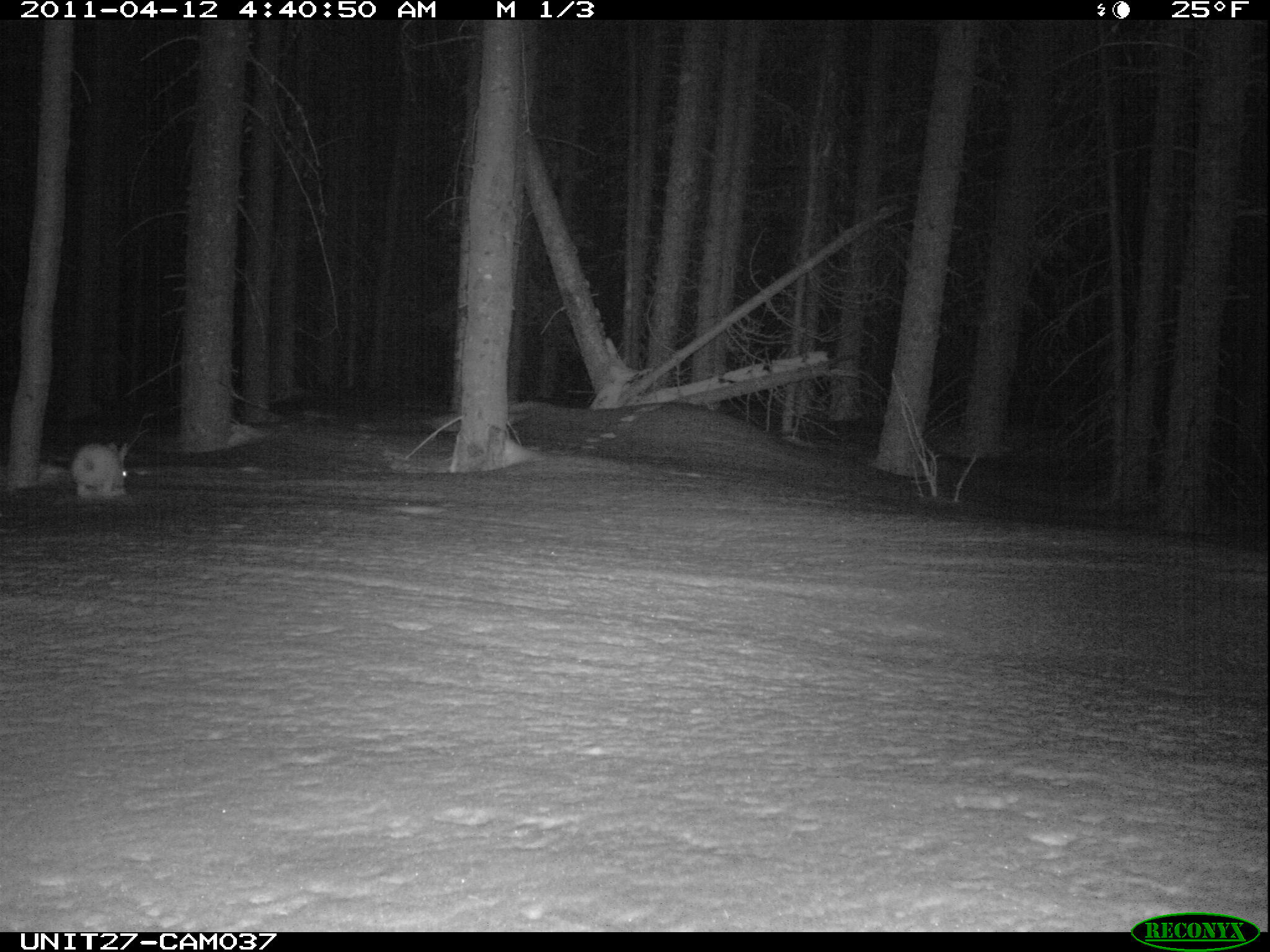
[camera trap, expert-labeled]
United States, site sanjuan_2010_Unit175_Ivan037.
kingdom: Animalia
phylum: Chordata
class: Mammalia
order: Lagomorpha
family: Leporidae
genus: Lepus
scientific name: Lepus americanus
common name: snowshoe hare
Lepus americanus (snowshoe hare).